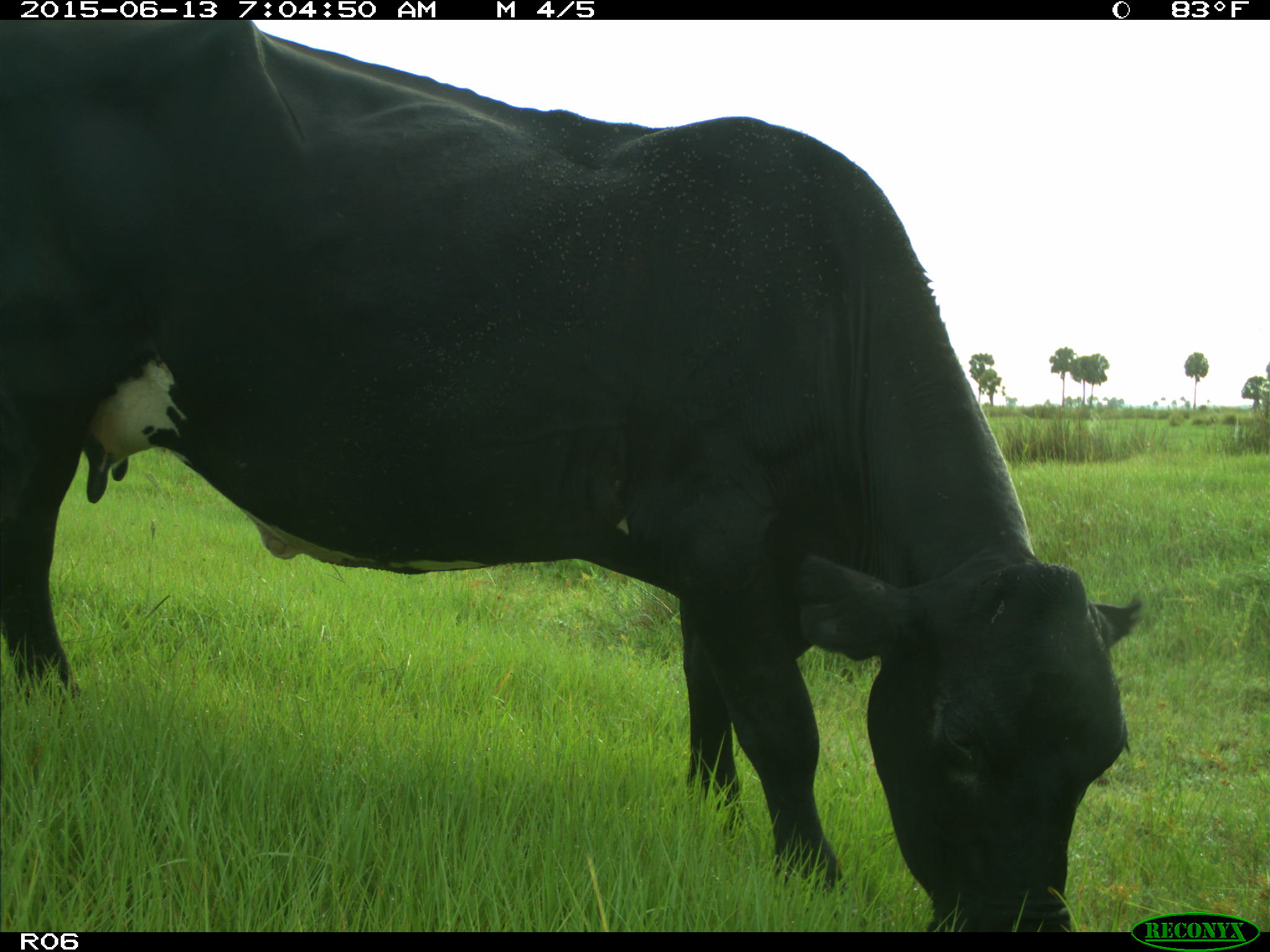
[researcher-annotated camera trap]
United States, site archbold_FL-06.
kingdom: Animalia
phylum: Chordata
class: Mammalia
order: Artiodactyla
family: Bovidae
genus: Bos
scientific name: Bos taurus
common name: domestic cow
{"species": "Bos taurus (domestic cow)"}